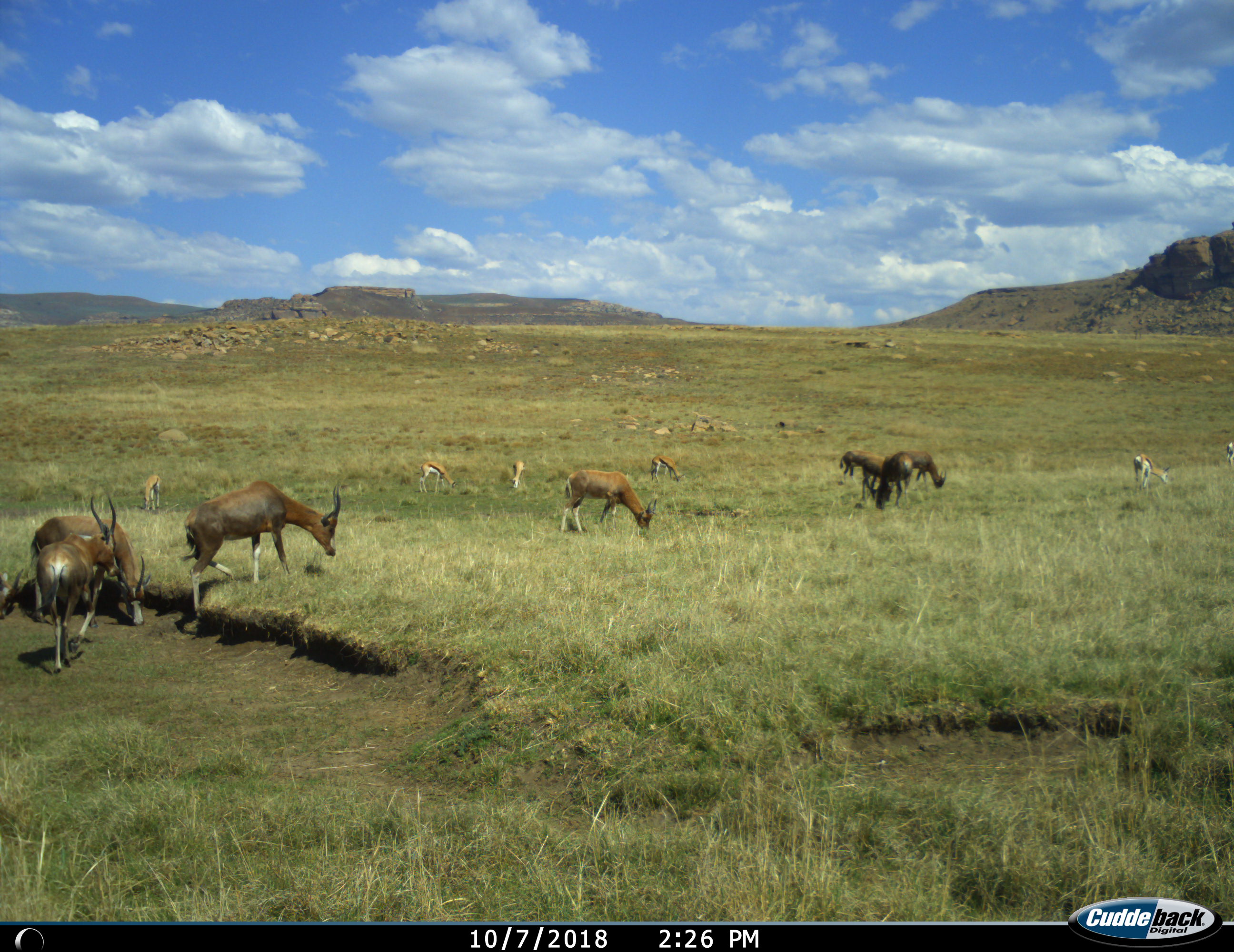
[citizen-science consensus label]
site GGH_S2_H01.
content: unidentified animal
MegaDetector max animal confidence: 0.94